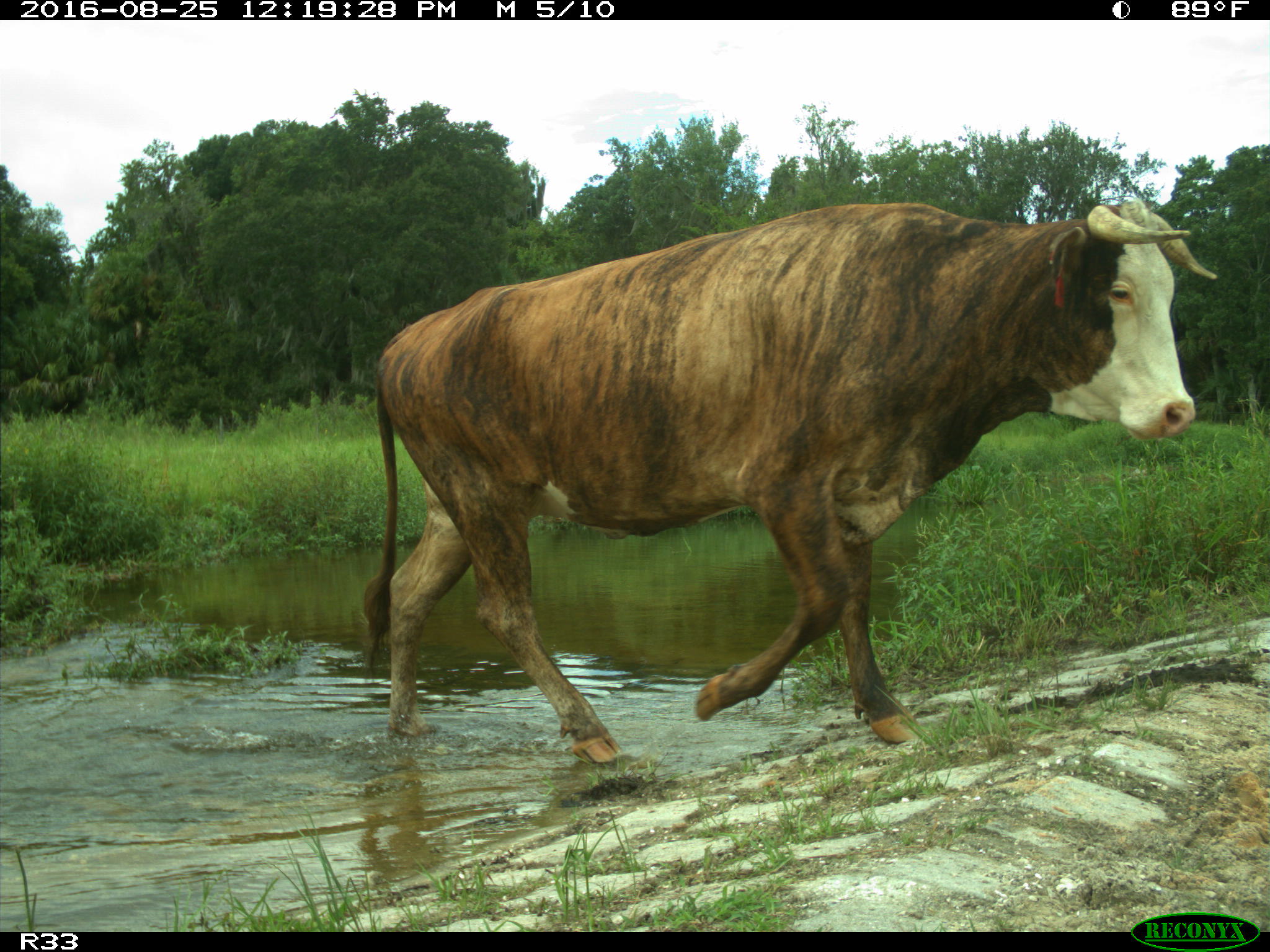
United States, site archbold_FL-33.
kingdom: Animalia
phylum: Chordata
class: Mammalia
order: Artiodactyla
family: Bovidae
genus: Bos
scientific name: Bos taurus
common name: domestic cow